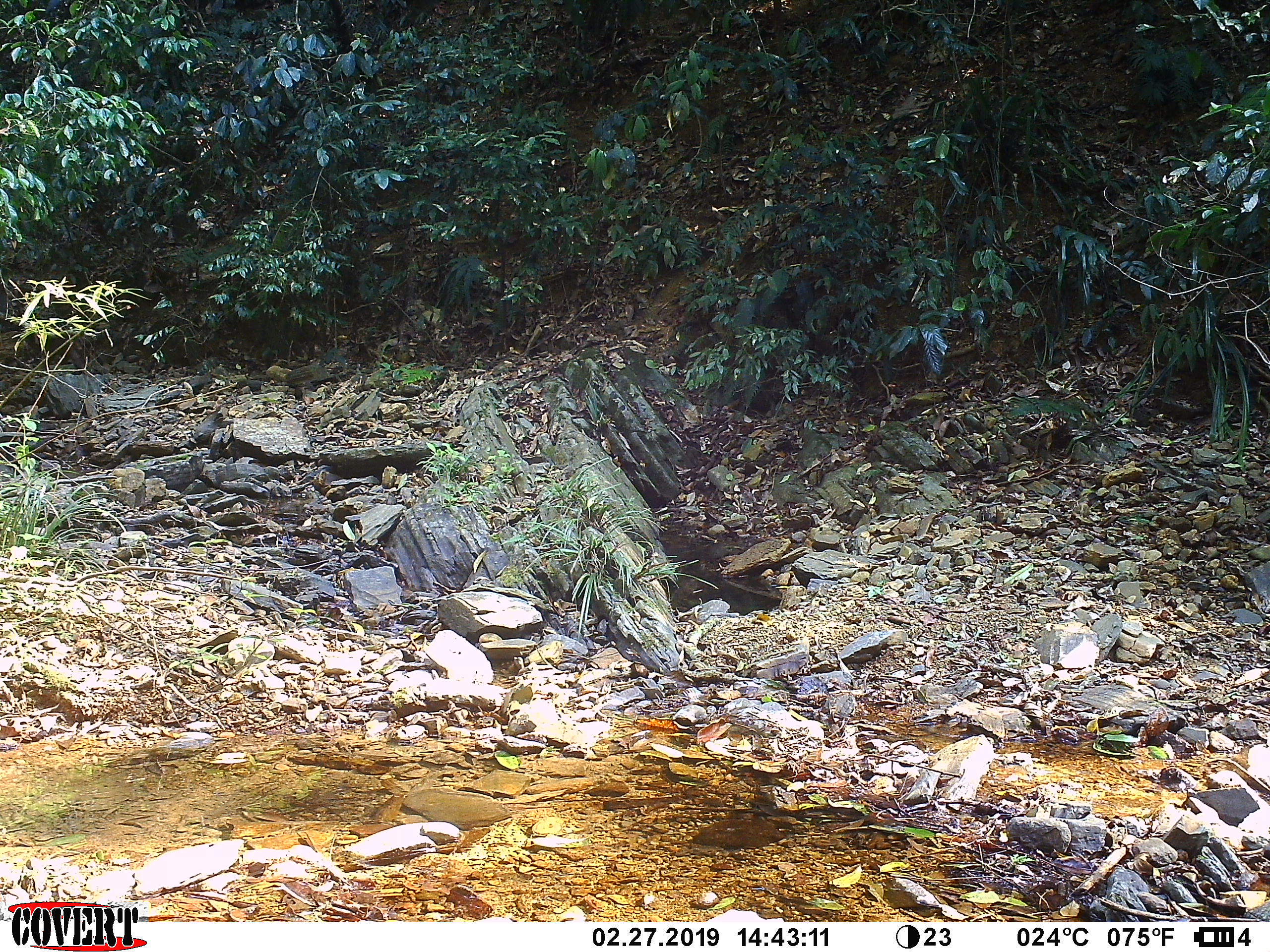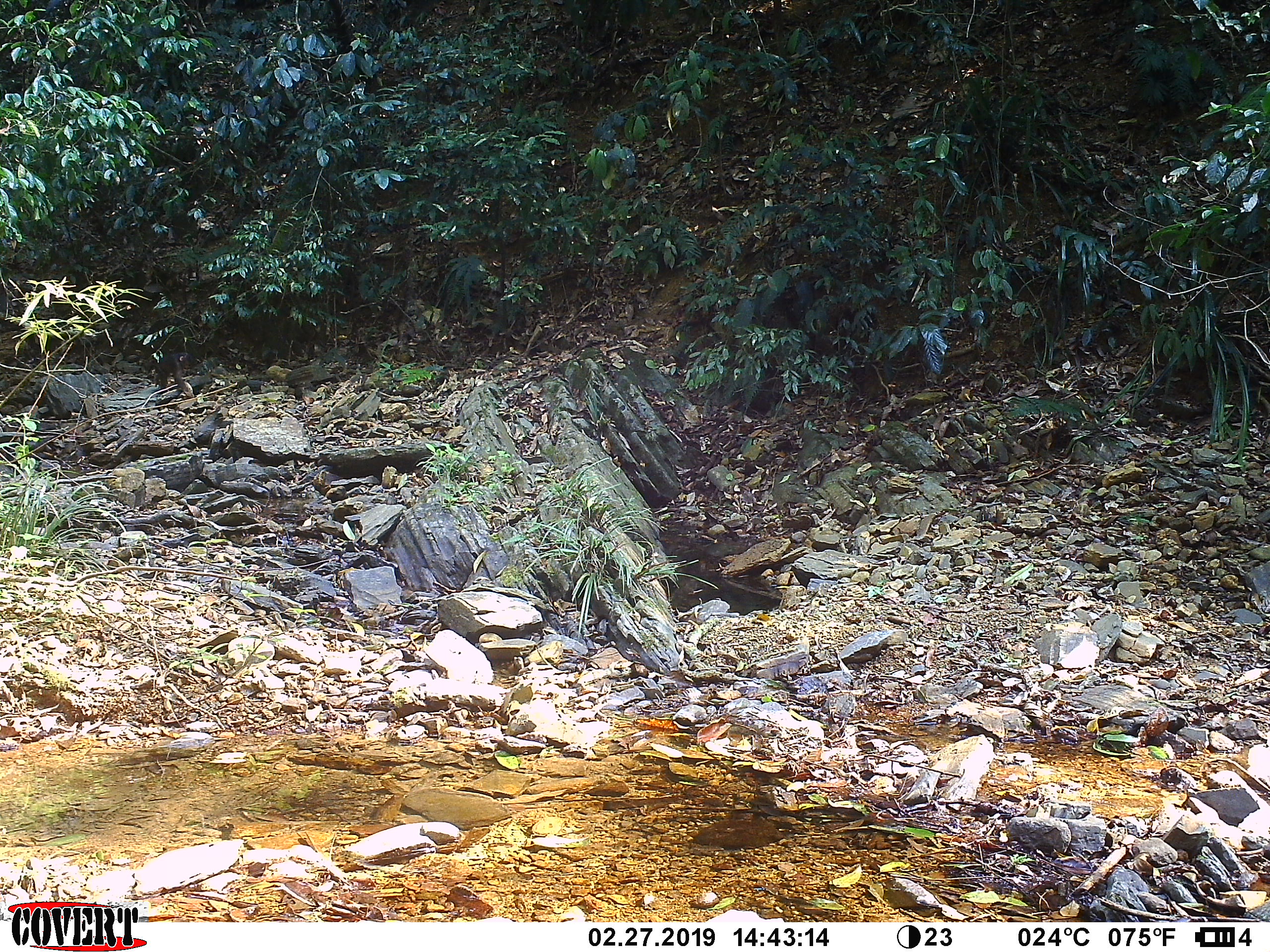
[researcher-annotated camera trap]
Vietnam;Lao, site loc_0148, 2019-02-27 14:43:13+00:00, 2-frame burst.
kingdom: Animalia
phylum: Chordata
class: Mammalia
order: Primates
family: Cercopithecidae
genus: Macaca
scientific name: Macaca arctoides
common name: stump-tailed macaque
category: stump tailed macaque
Stump tailed macaque (stump-tailed macaque) (Macaca arctoides). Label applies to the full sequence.